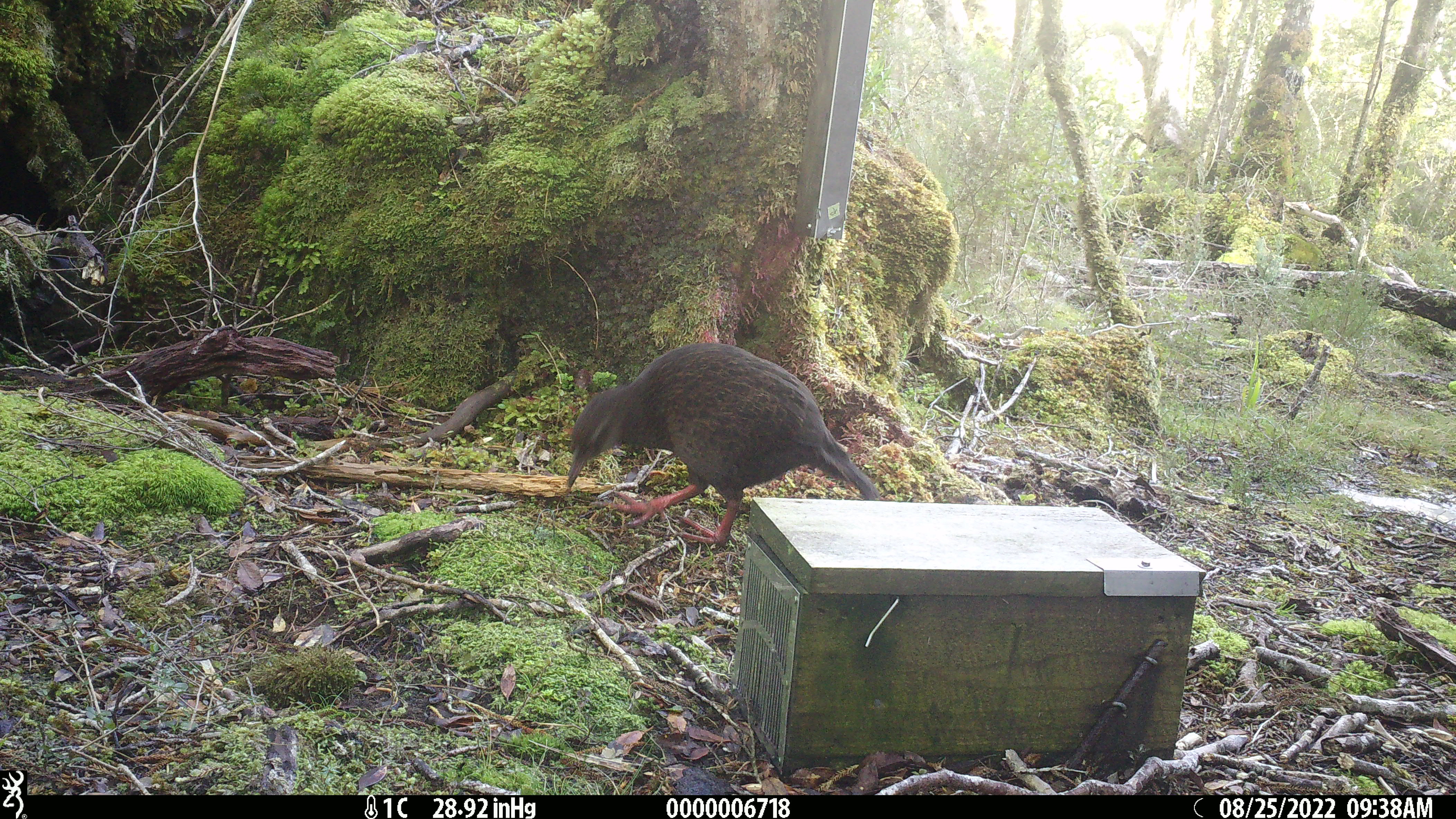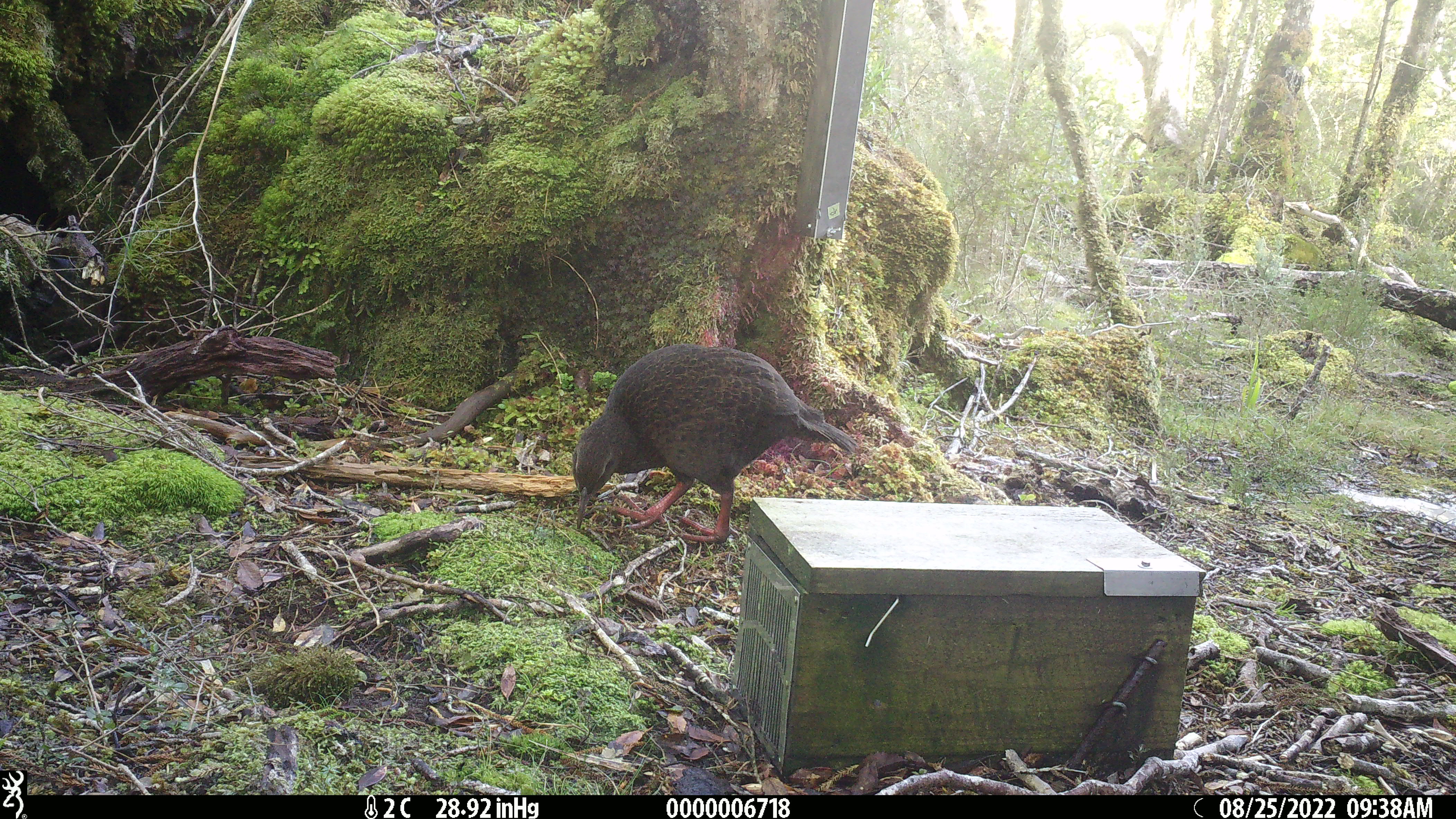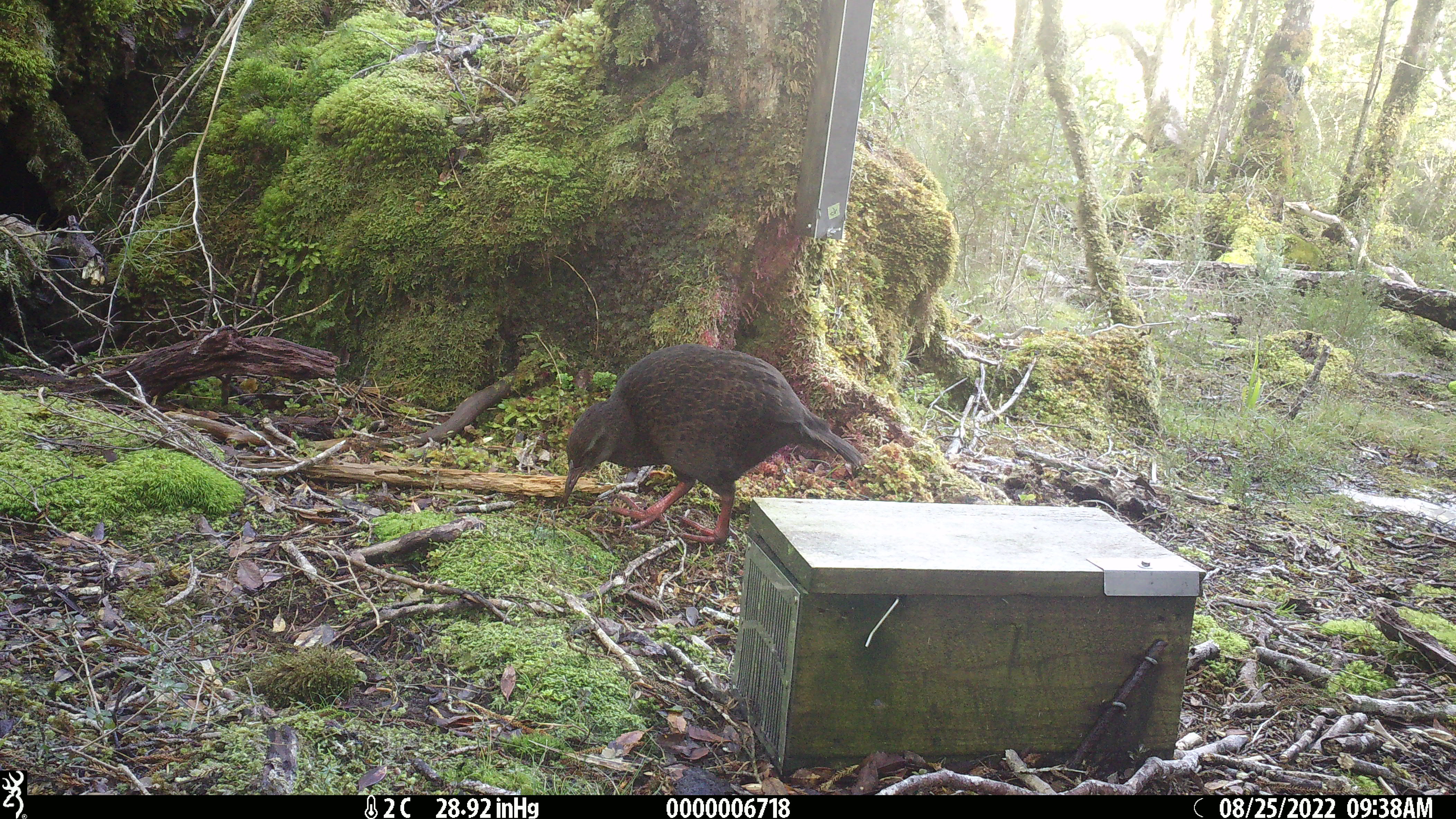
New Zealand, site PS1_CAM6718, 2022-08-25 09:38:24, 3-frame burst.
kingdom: Animalia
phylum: Chordata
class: Aves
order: Gruiformes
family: Rallidae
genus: Gallirallus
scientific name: Gallirallus australis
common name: weka